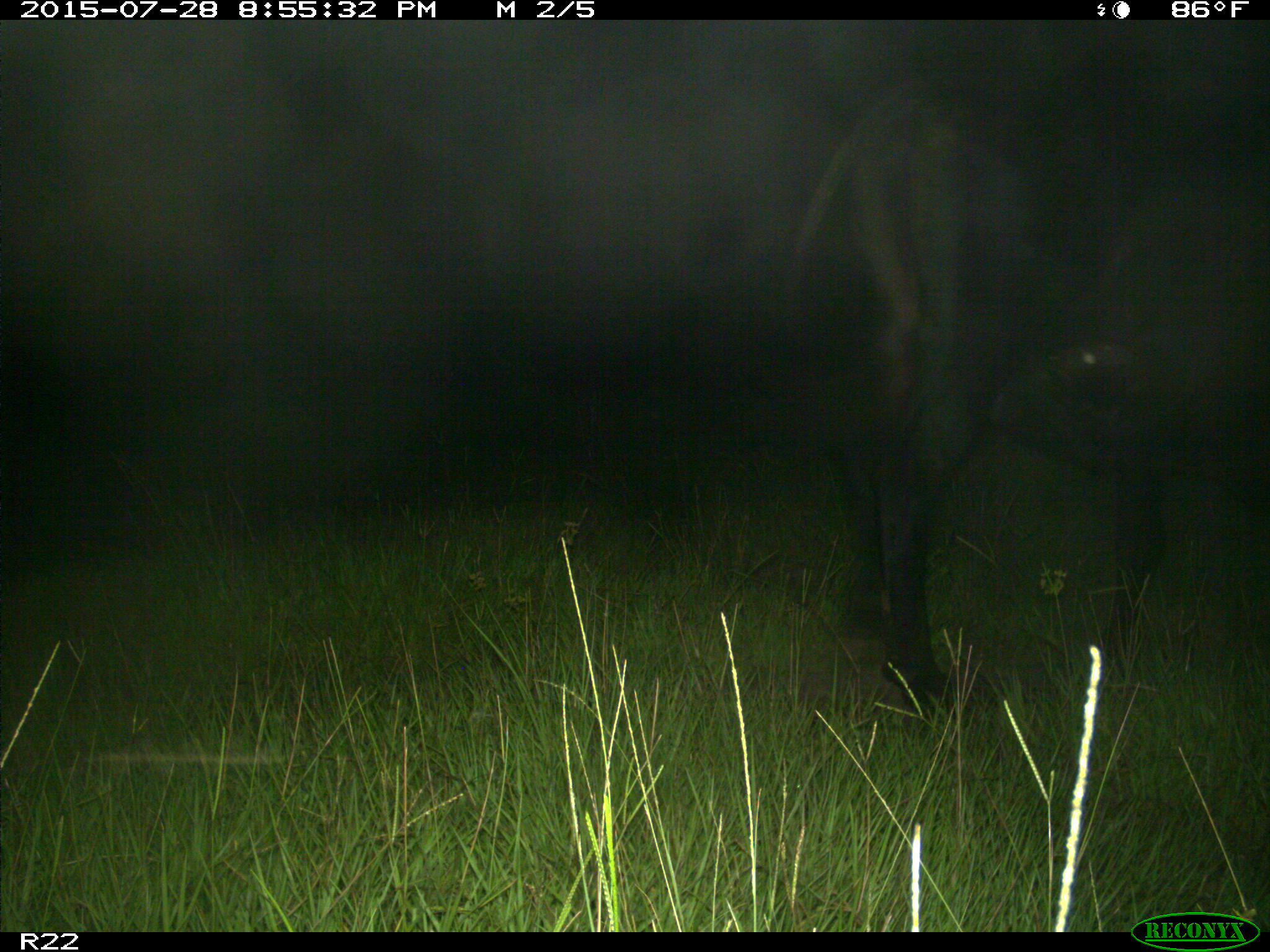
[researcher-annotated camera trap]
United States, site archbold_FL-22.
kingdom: Animalia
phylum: Chordata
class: Mammalia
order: Artiodactyla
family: Bovidae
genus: Bos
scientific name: Bos taurus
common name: domestic cow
Bos taurus (domestic cow).